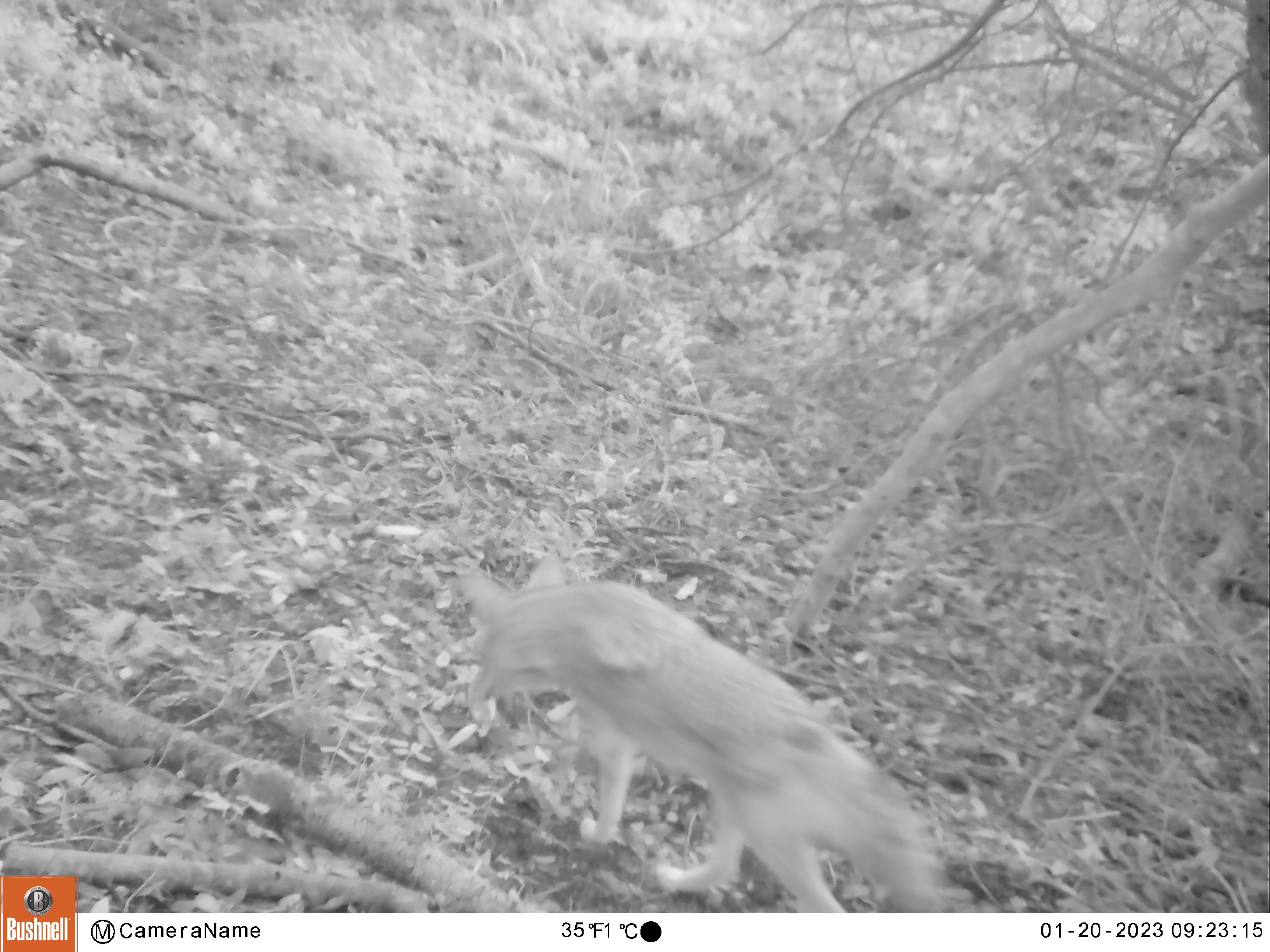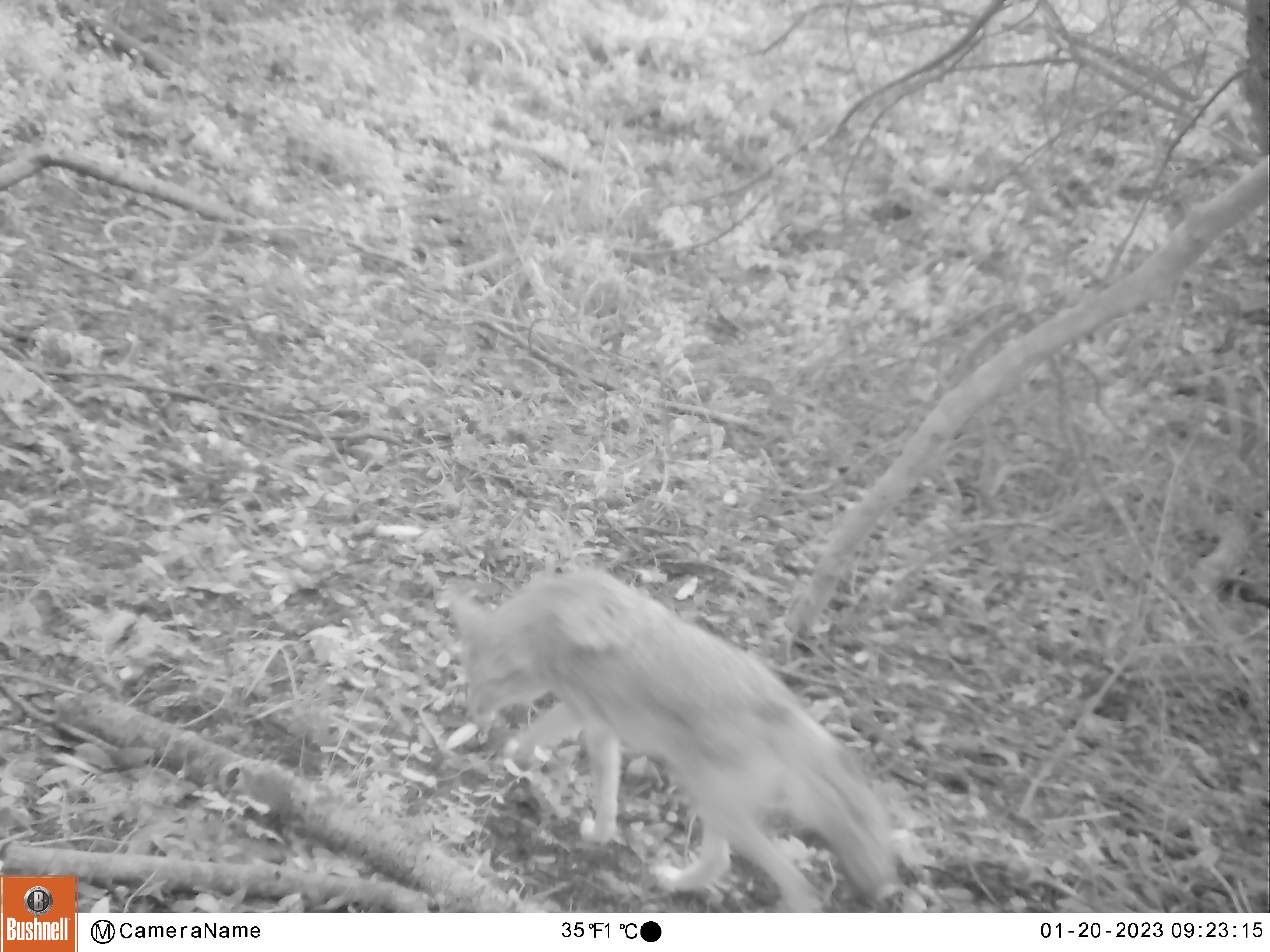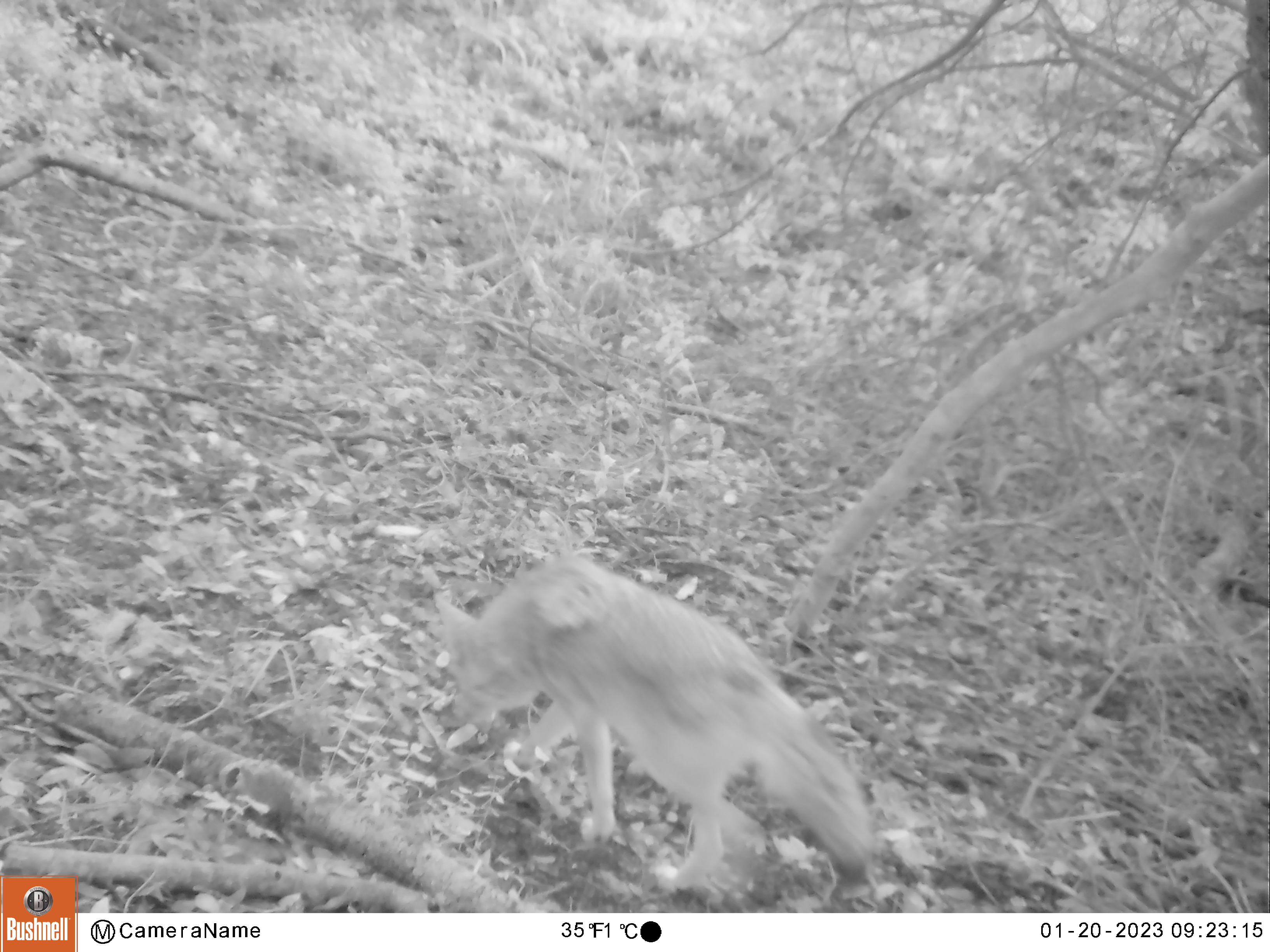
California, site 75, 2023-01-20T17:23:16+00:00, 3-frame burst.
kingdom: Animalia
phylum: Chordata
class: Mammalia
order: Carnivora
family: Canidae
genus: Urocyon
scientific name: Urocyon cinereoargenteus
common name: gray fox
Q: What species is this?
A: Gray fox (Urocyon cinereoargenteus).